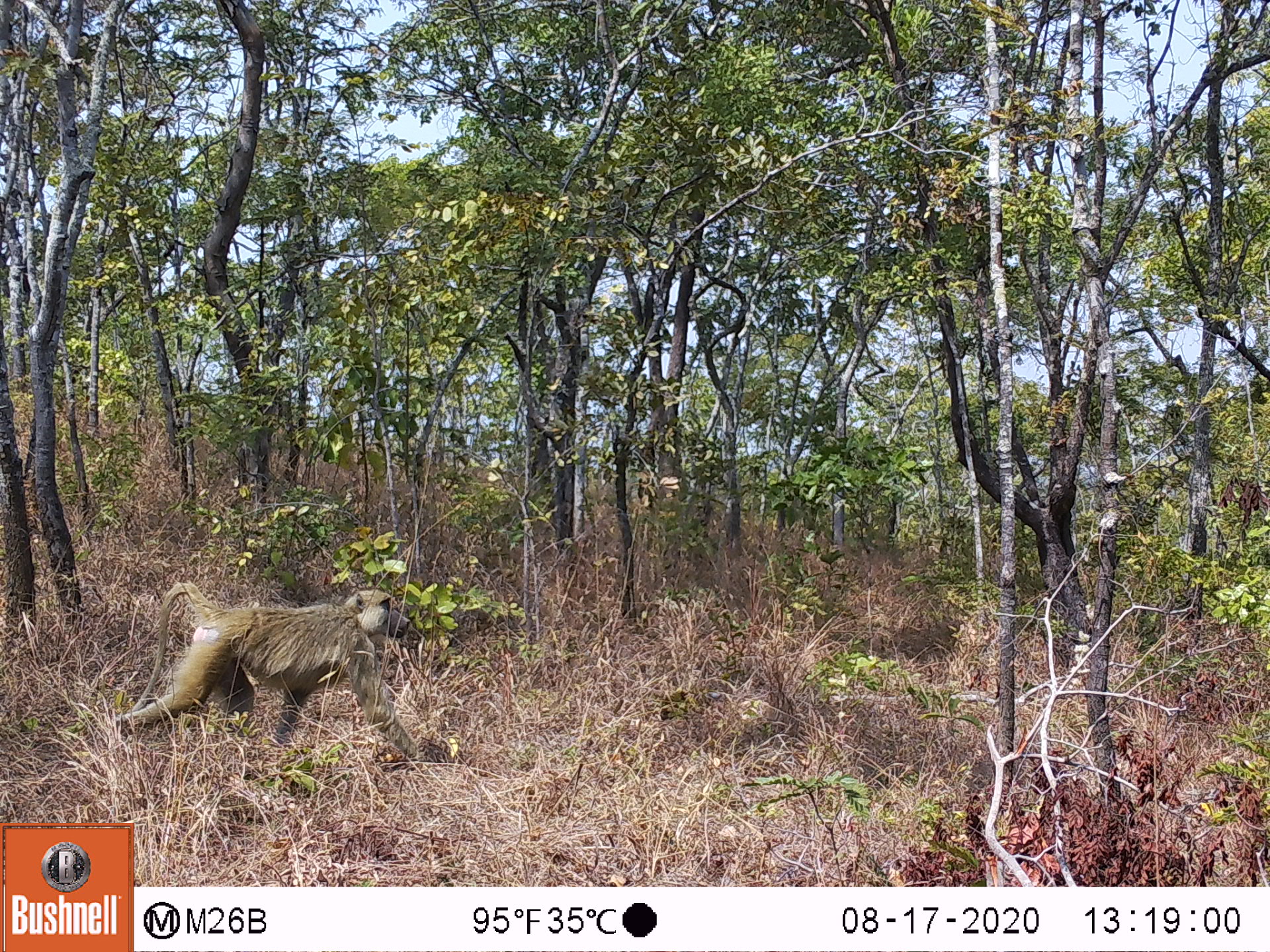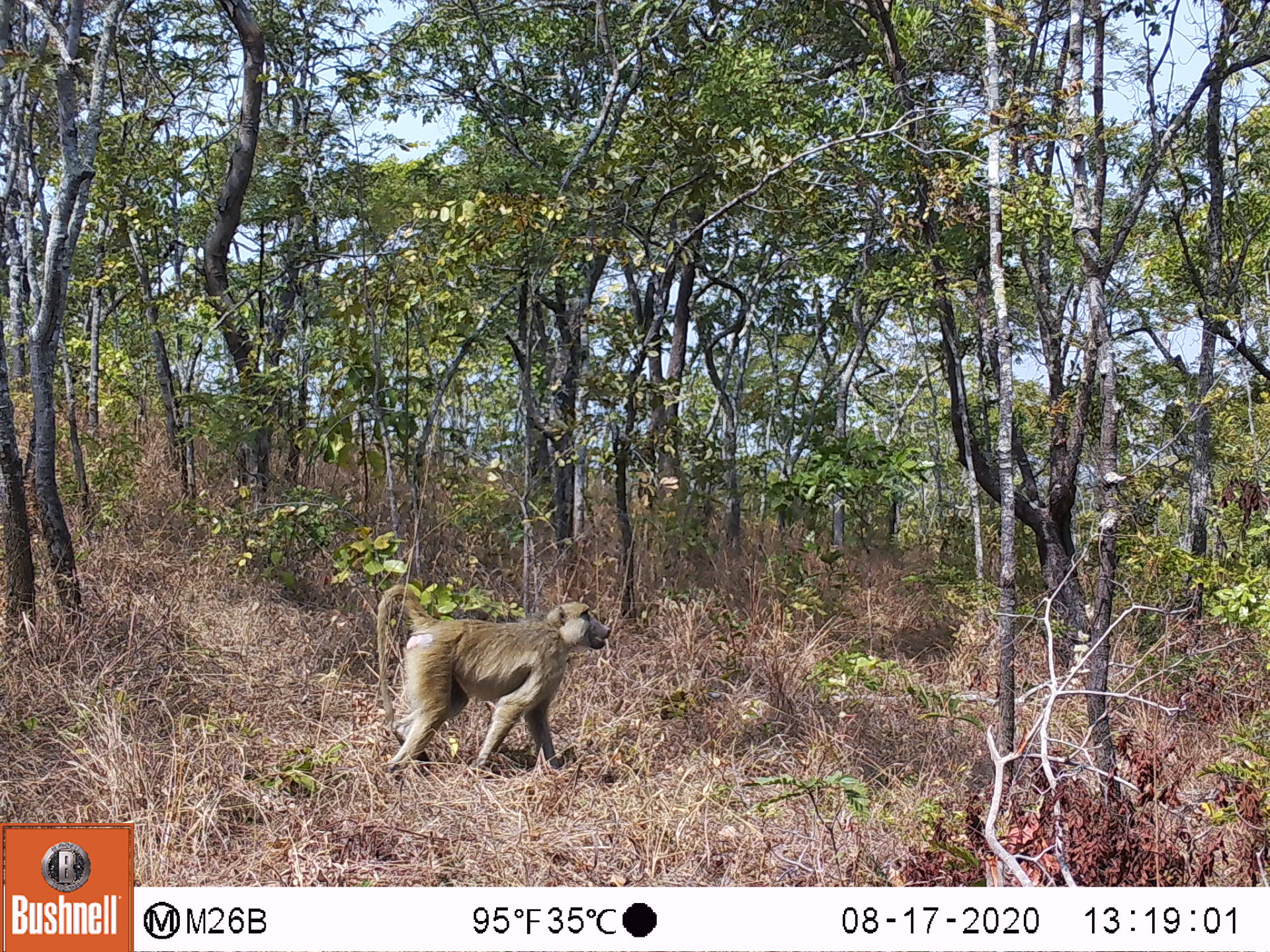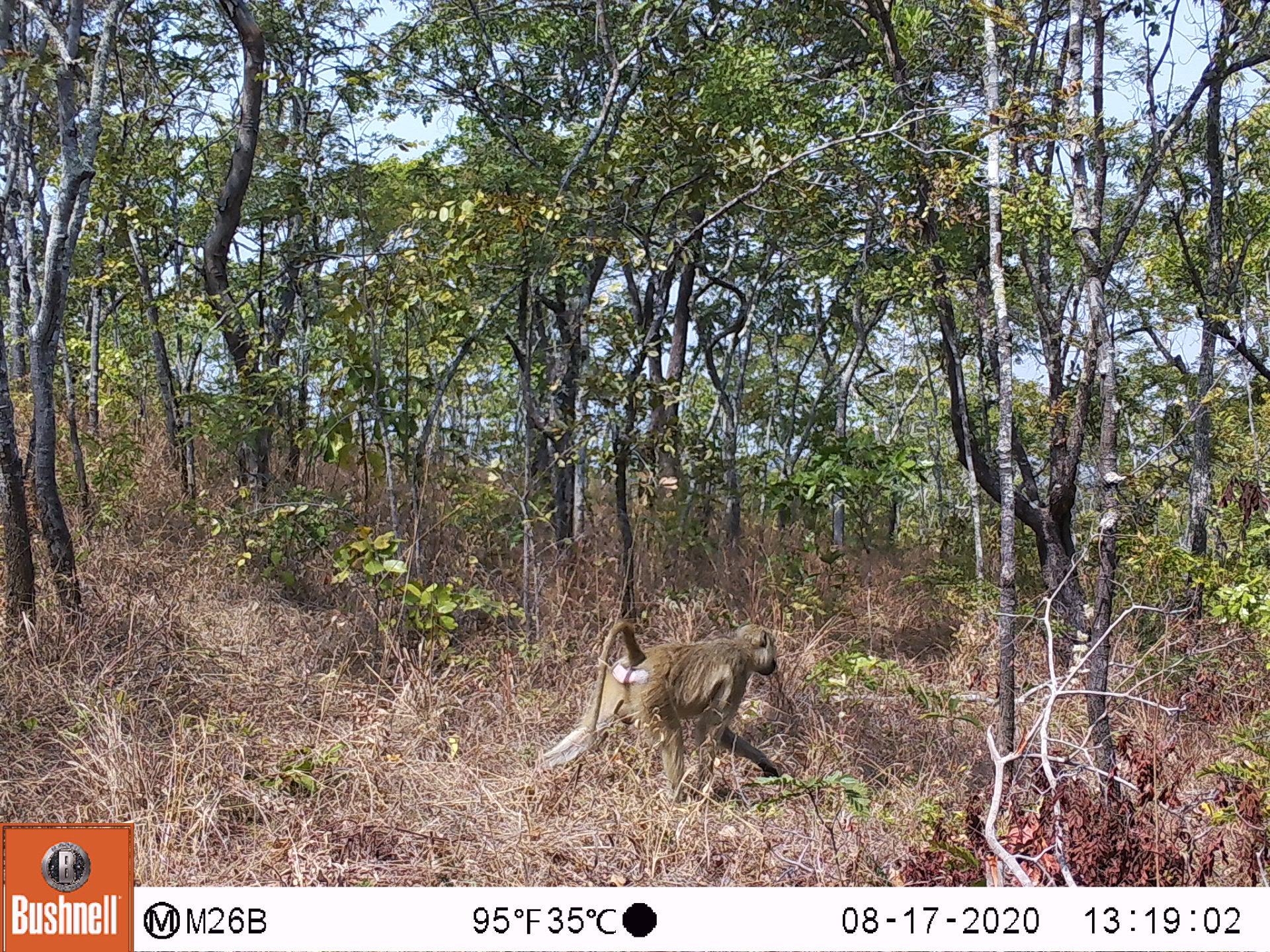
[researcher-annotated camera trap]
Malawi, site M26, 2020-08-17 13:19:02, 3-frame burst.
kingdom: Animalia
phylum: Chordata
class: Mammalia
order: Primates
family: Cercopithecidae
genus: Papio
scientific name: Papio cynocephalus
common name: yellow baboon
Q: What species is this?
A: Yellow baboon (Papio cynocephalus).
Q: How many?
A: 1.